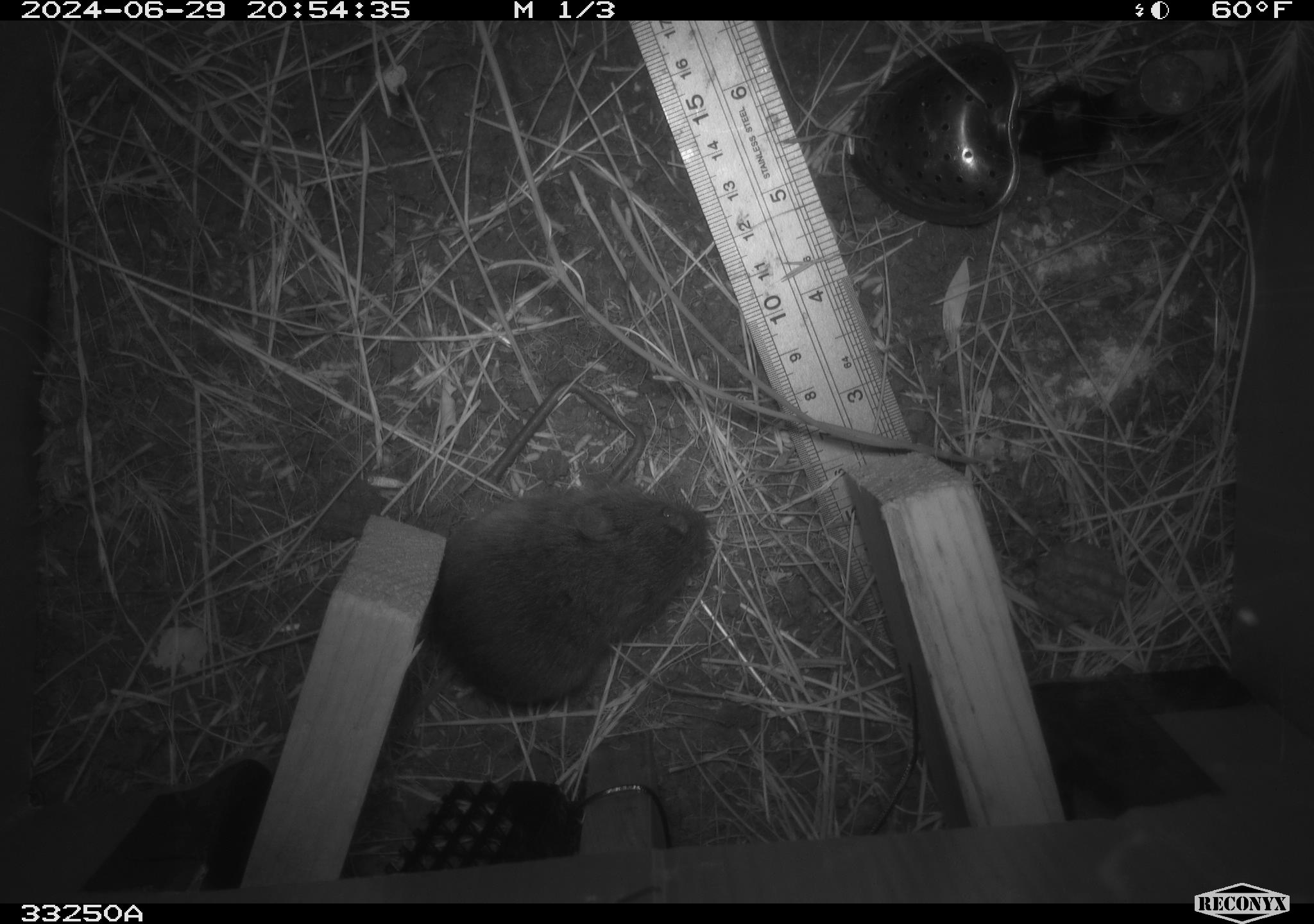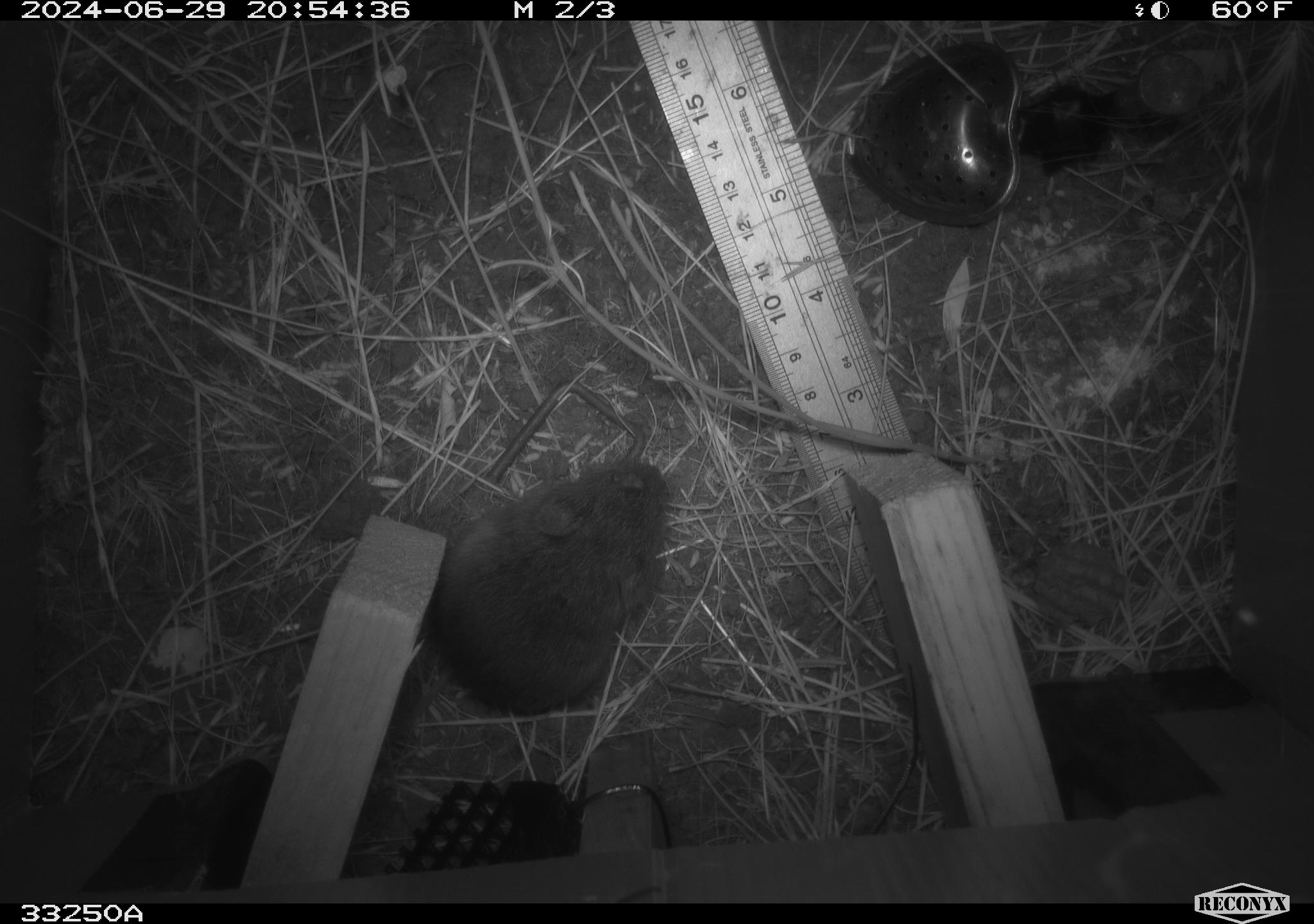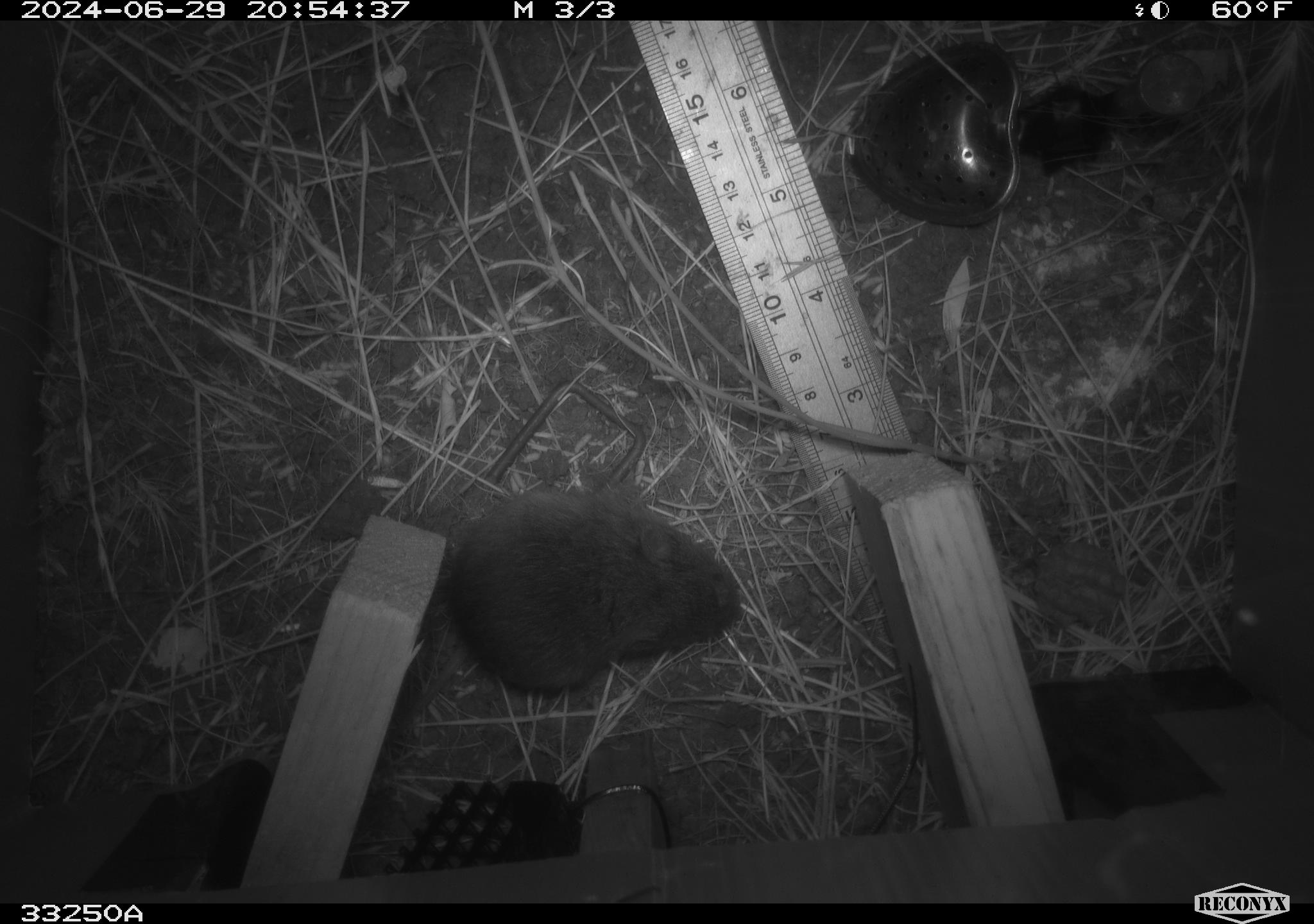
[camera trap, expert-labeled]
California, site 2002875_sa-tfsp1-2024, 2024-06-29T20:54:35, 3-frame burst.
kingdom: Animalia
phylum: Chordata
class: Mammalia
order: Rodentia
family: Cricetidae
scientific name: Arvicolinae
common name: voles, lemmings, and muskrats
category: arvicolinae subfamily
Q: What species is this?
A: Arvicolinae subfamily (voles, lemmings, and muskrats) (Arvicolinae).